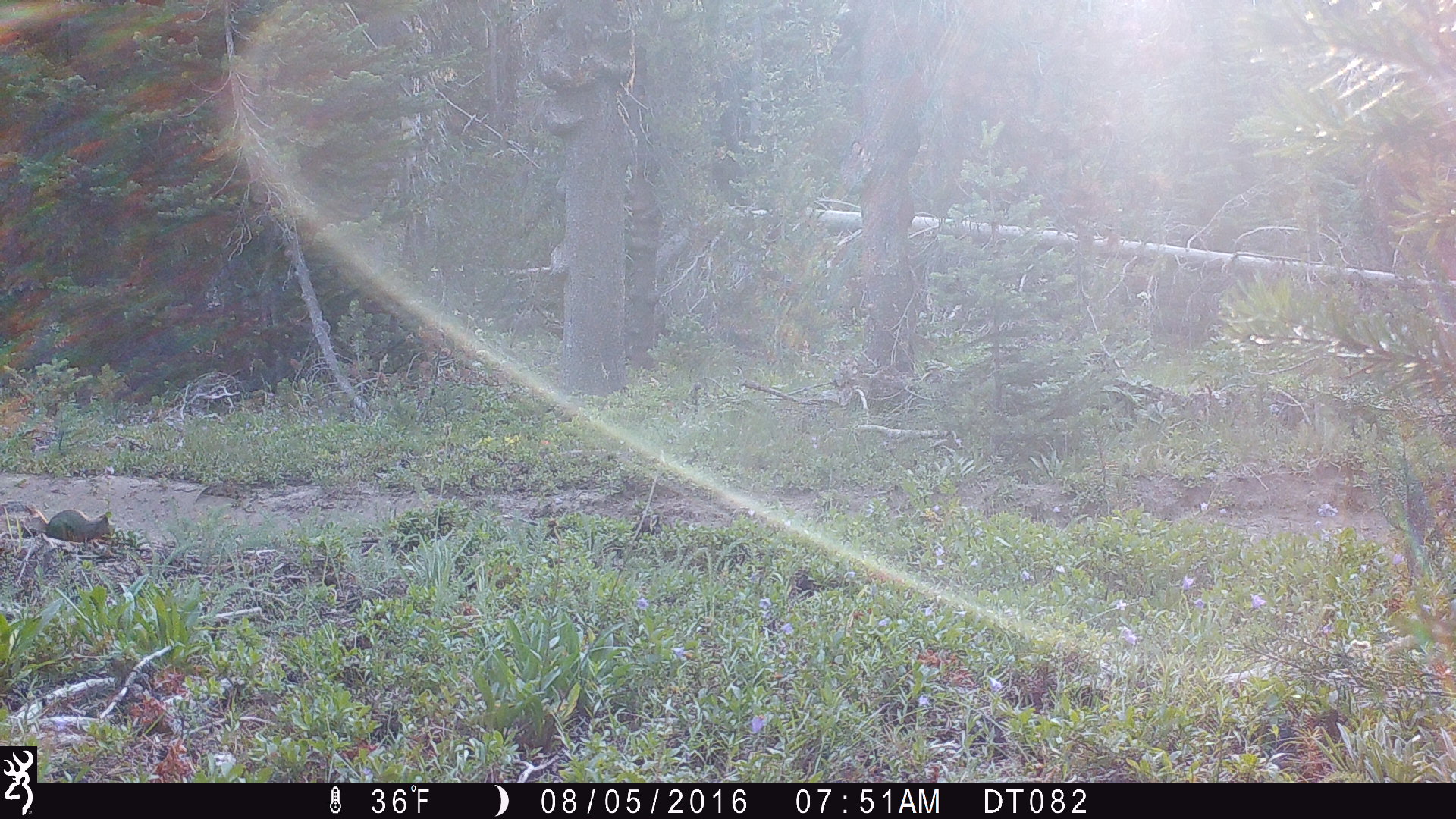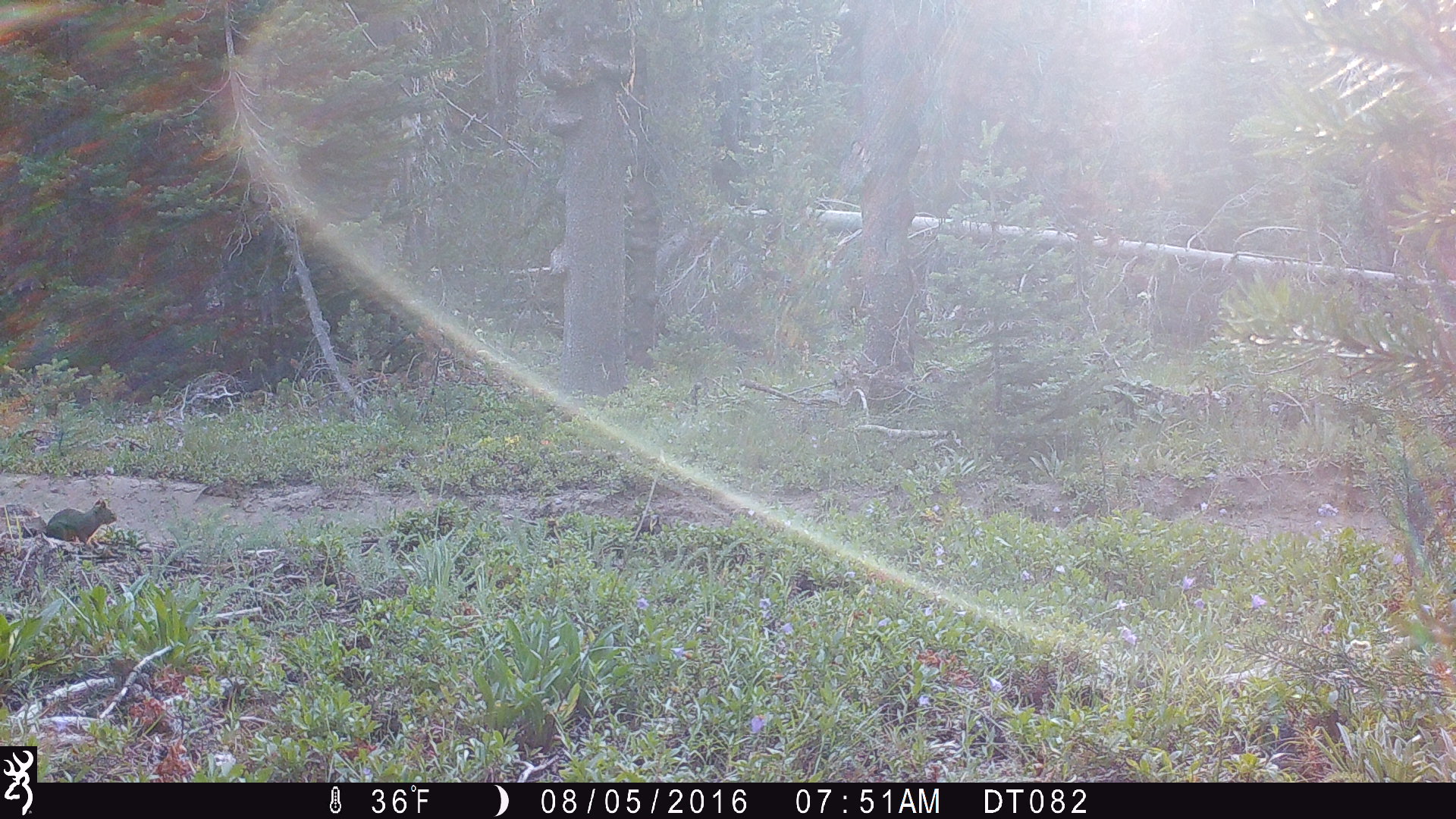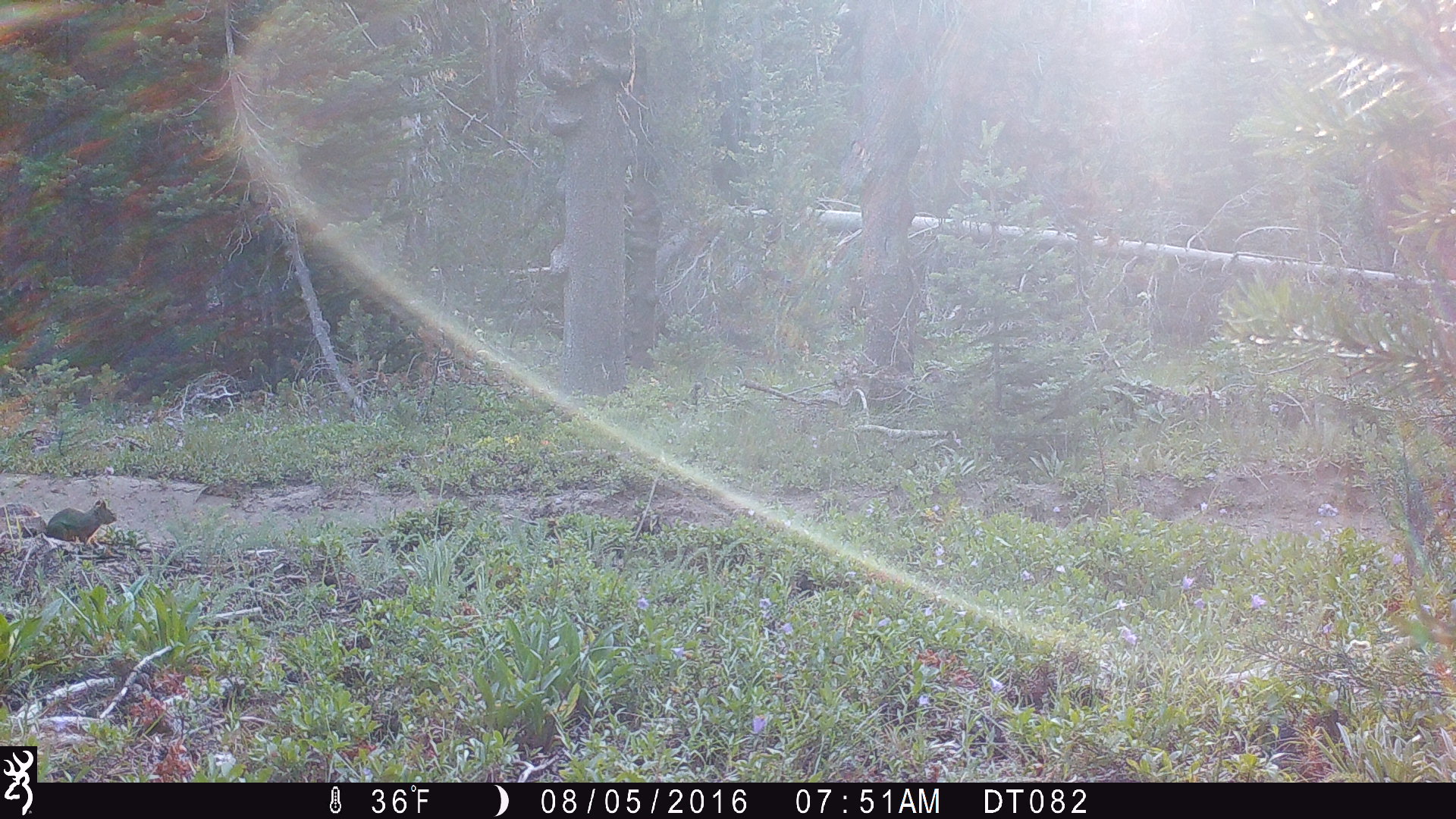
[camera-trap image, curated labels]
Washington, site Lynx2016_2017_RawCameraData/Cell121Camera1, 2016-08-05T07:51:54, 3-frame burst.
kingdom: Animalia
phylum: Chordata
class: Mammalia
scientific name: Mammalia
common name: small mammal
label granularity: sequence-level